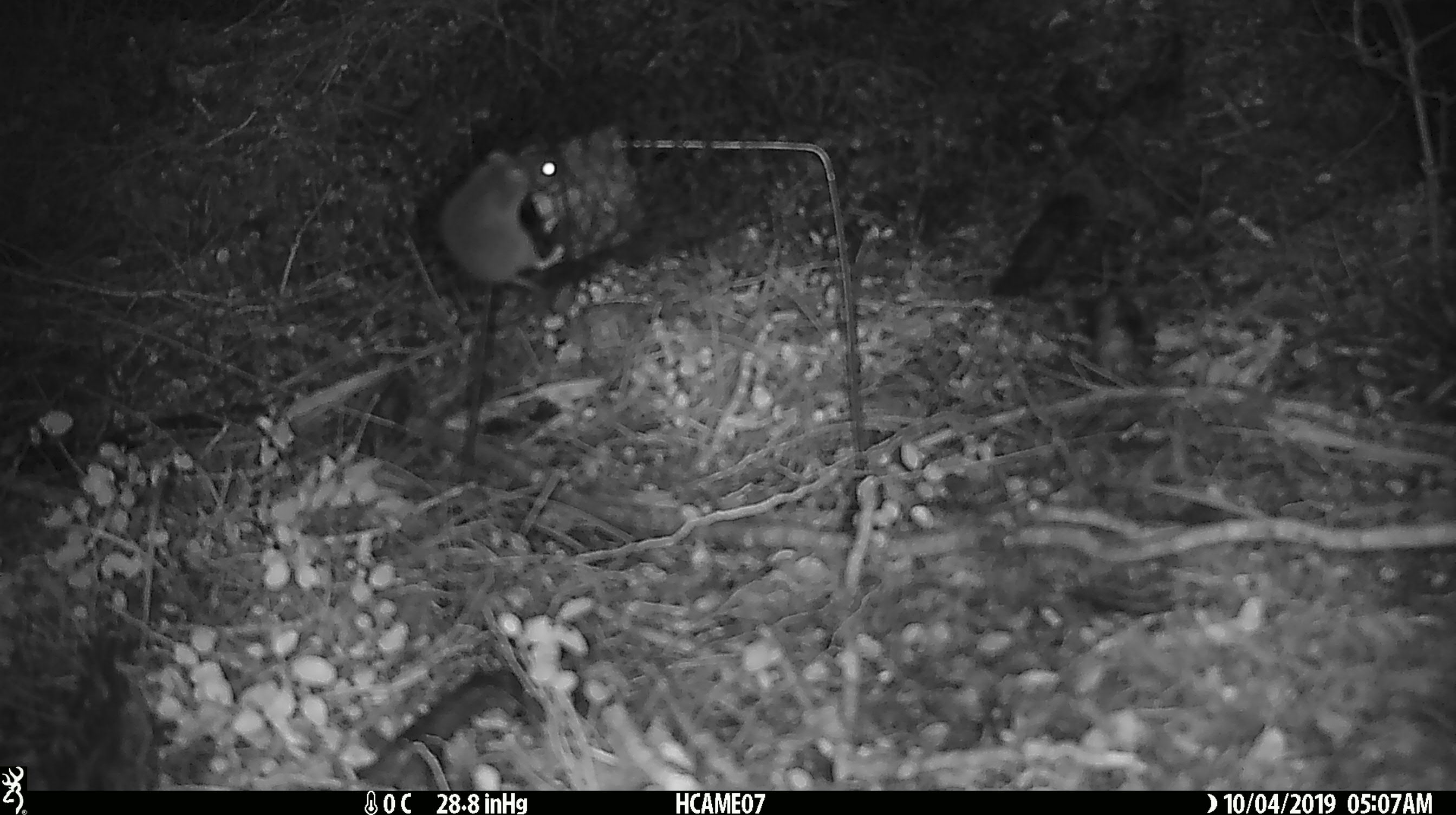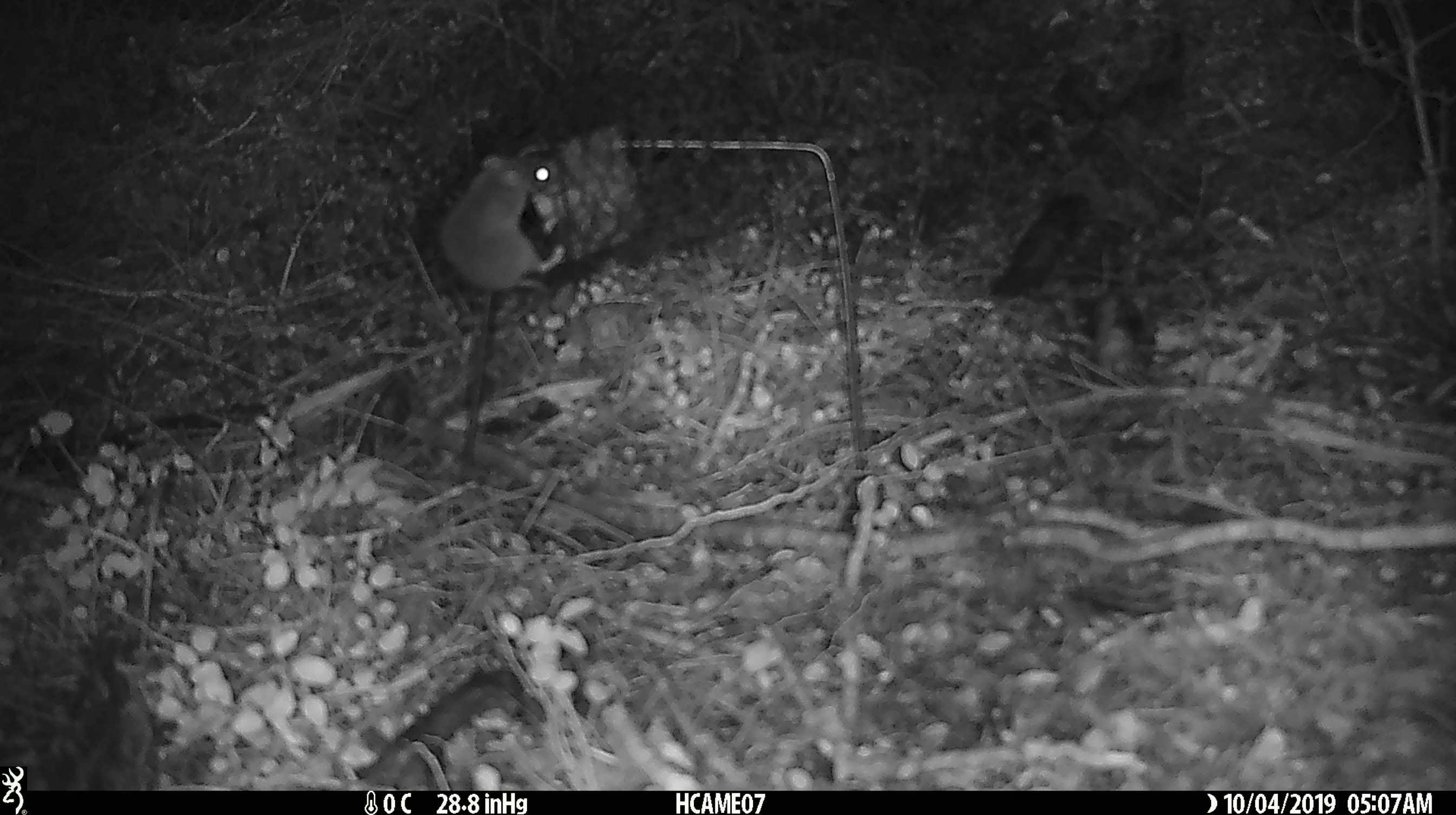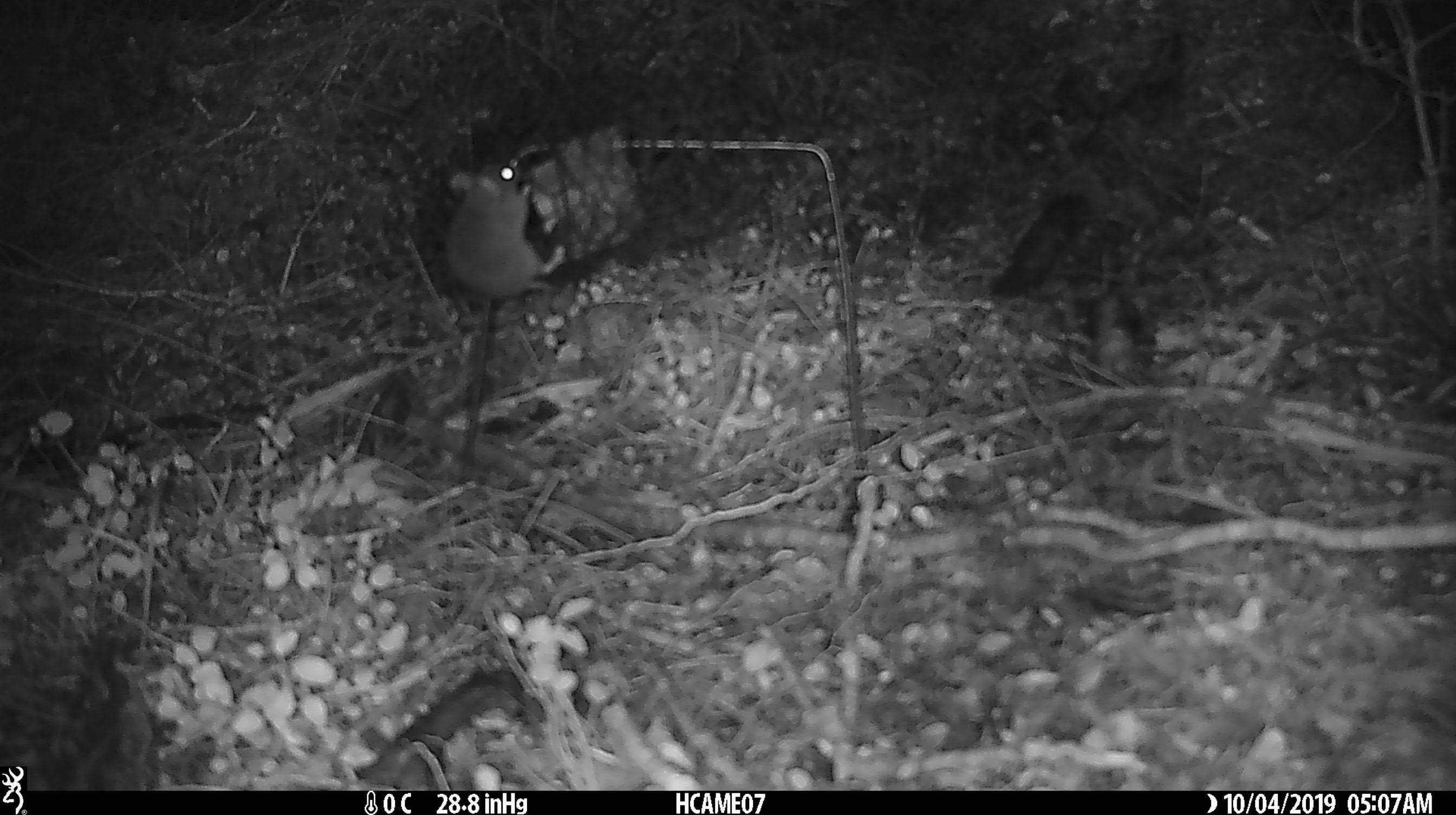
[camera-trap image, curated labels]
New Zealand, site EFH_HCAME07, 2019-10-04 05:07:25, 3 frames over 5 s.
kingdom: Animalia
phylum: Chordata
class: Mammalia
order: Rodentia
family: Muridae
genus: Mus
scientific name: Mus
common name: mouse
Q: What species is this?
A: Mouse (Mus).